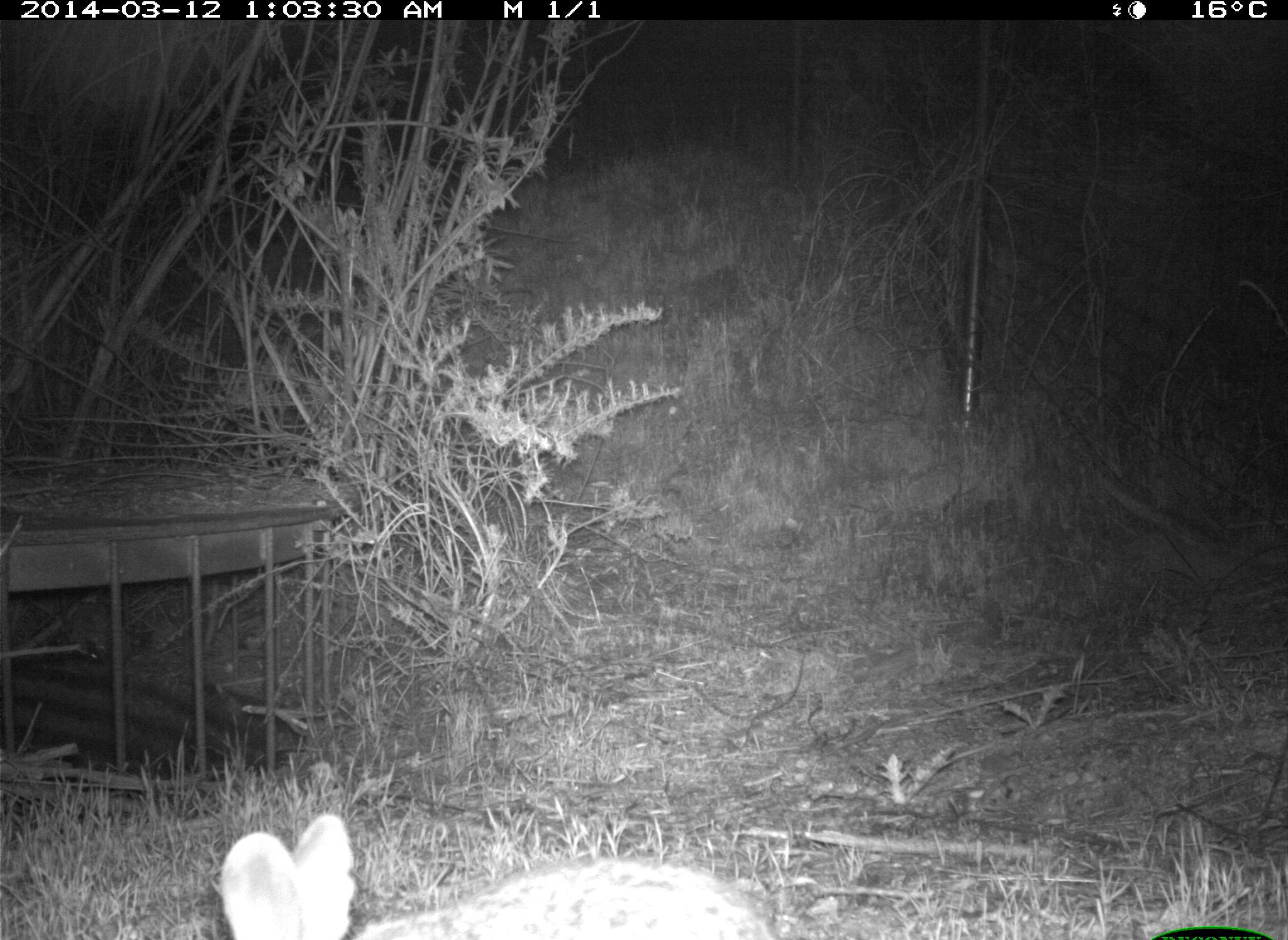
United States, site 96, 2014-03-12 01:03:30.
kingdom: Animalia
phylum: Chordata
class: Mammalia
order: Lagomorpha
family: Leporidae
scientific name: Leporidae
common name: rabbits and hares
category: rabbit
Rabbit (rabbits and hares) (Leporidae).